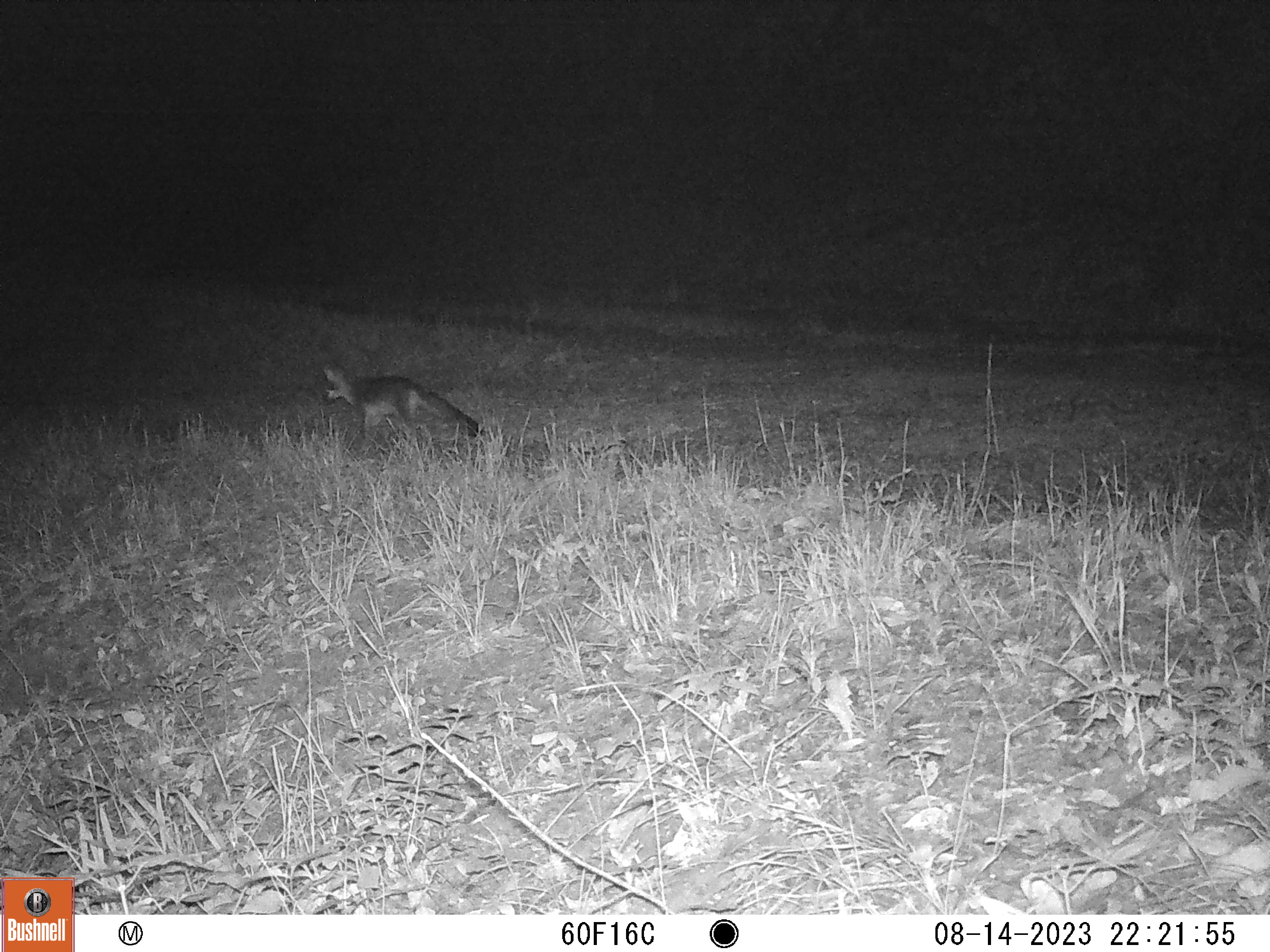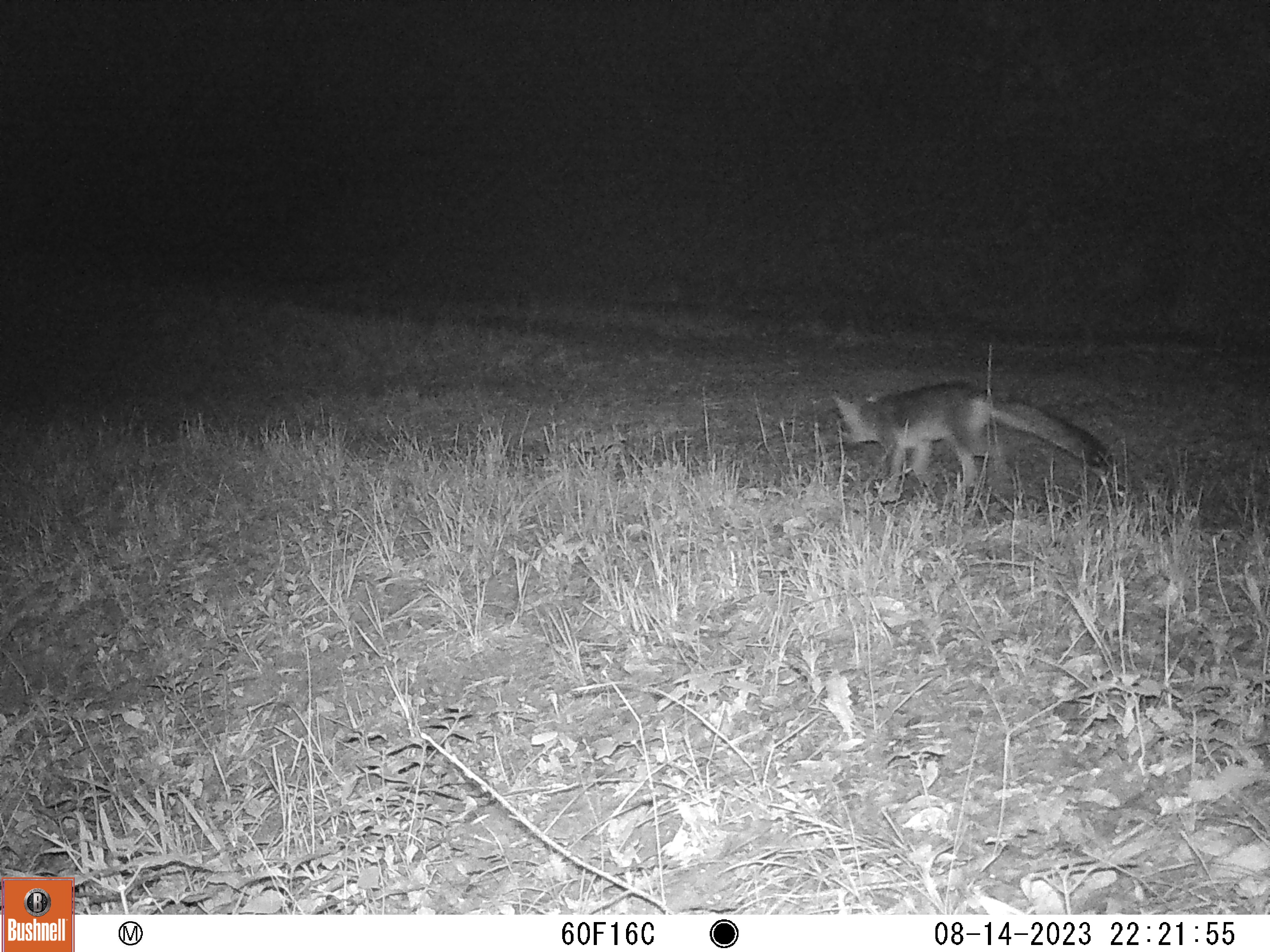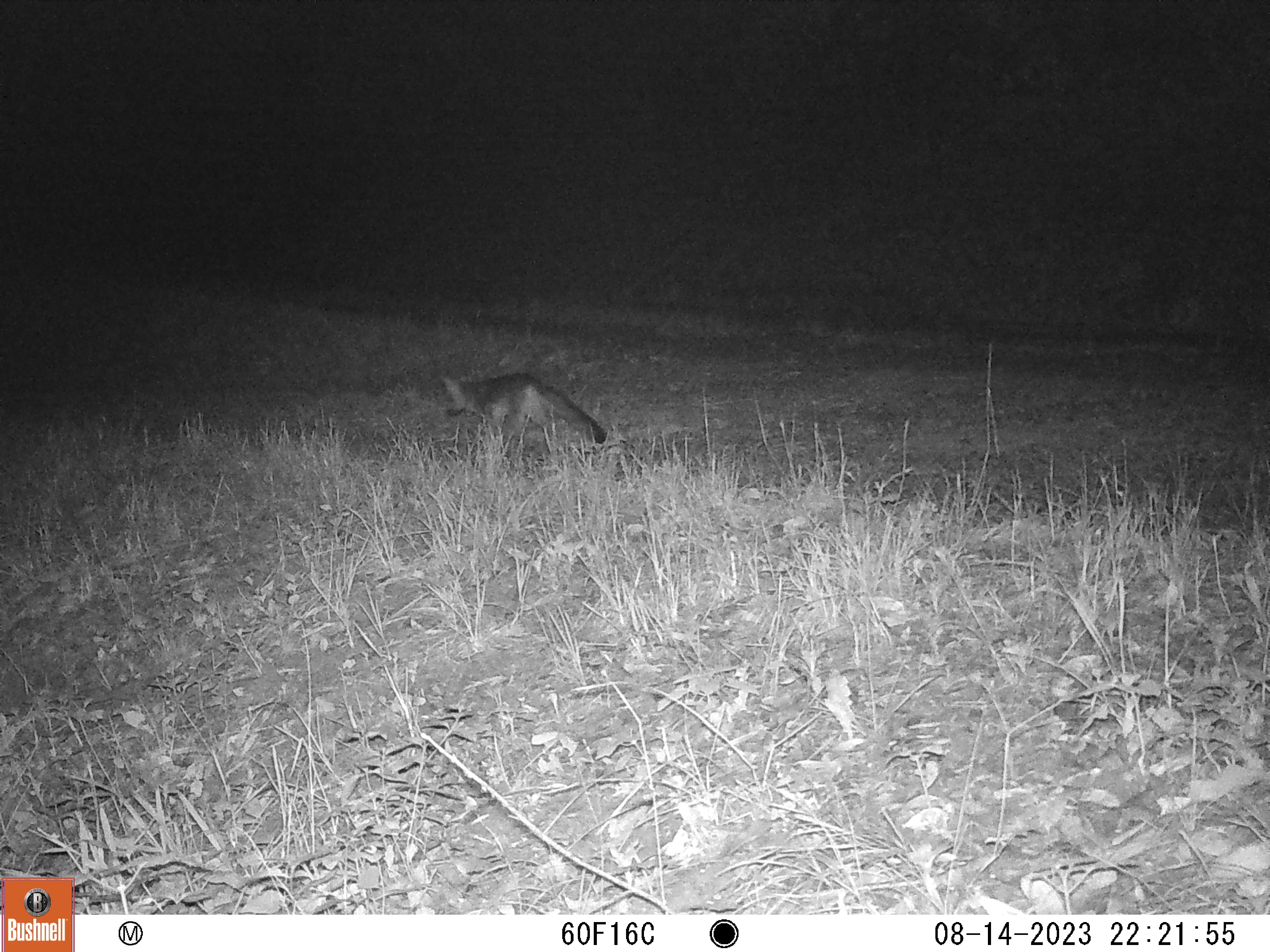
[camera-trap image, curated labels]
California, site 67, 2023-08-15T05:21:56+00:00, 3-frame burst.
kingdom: Animalia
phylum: Chordata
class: Mammalia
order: Carnivora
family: Canidae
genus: Urocyon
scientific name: Urocyon cinereoargenteus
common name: gray fox